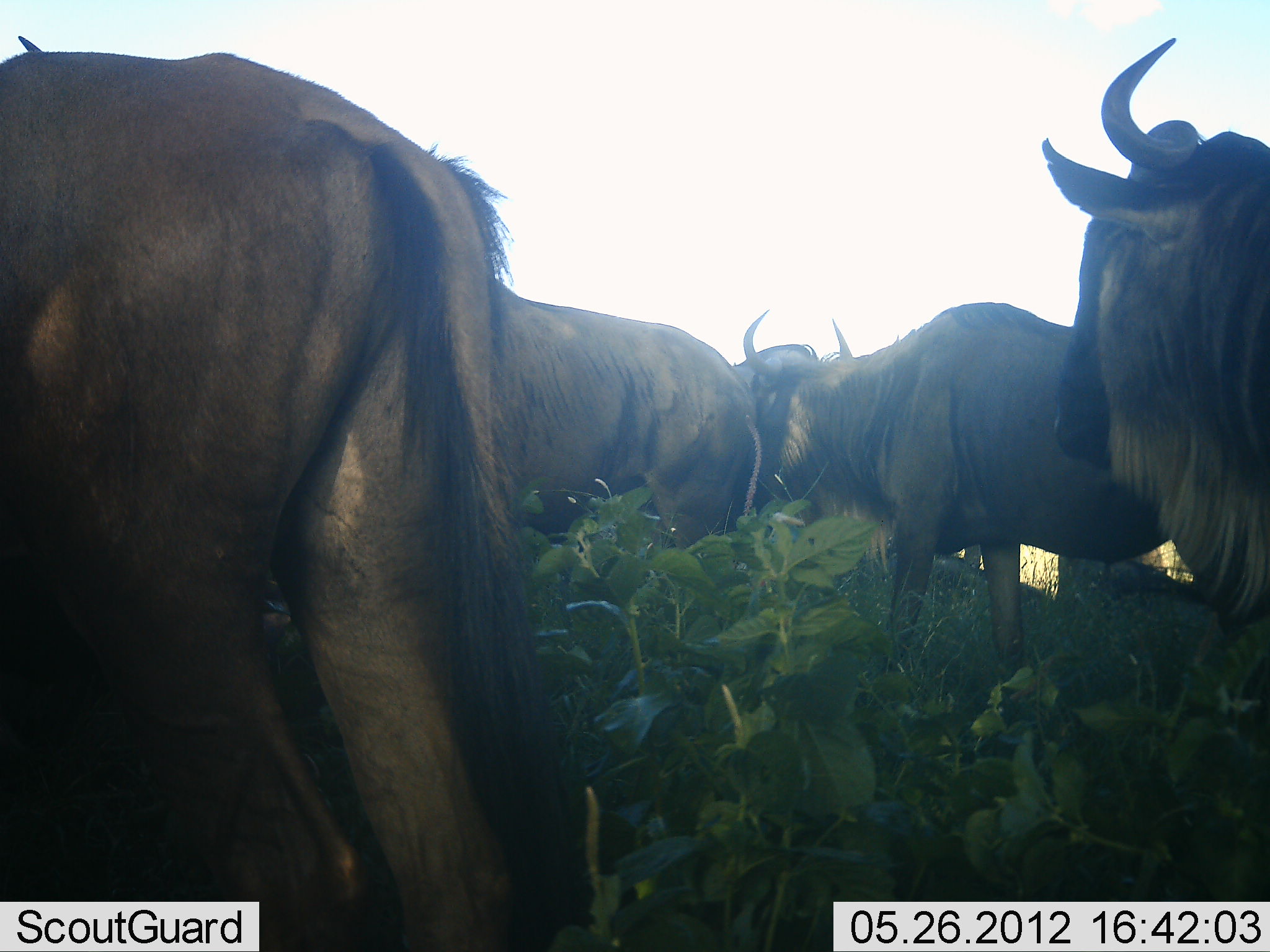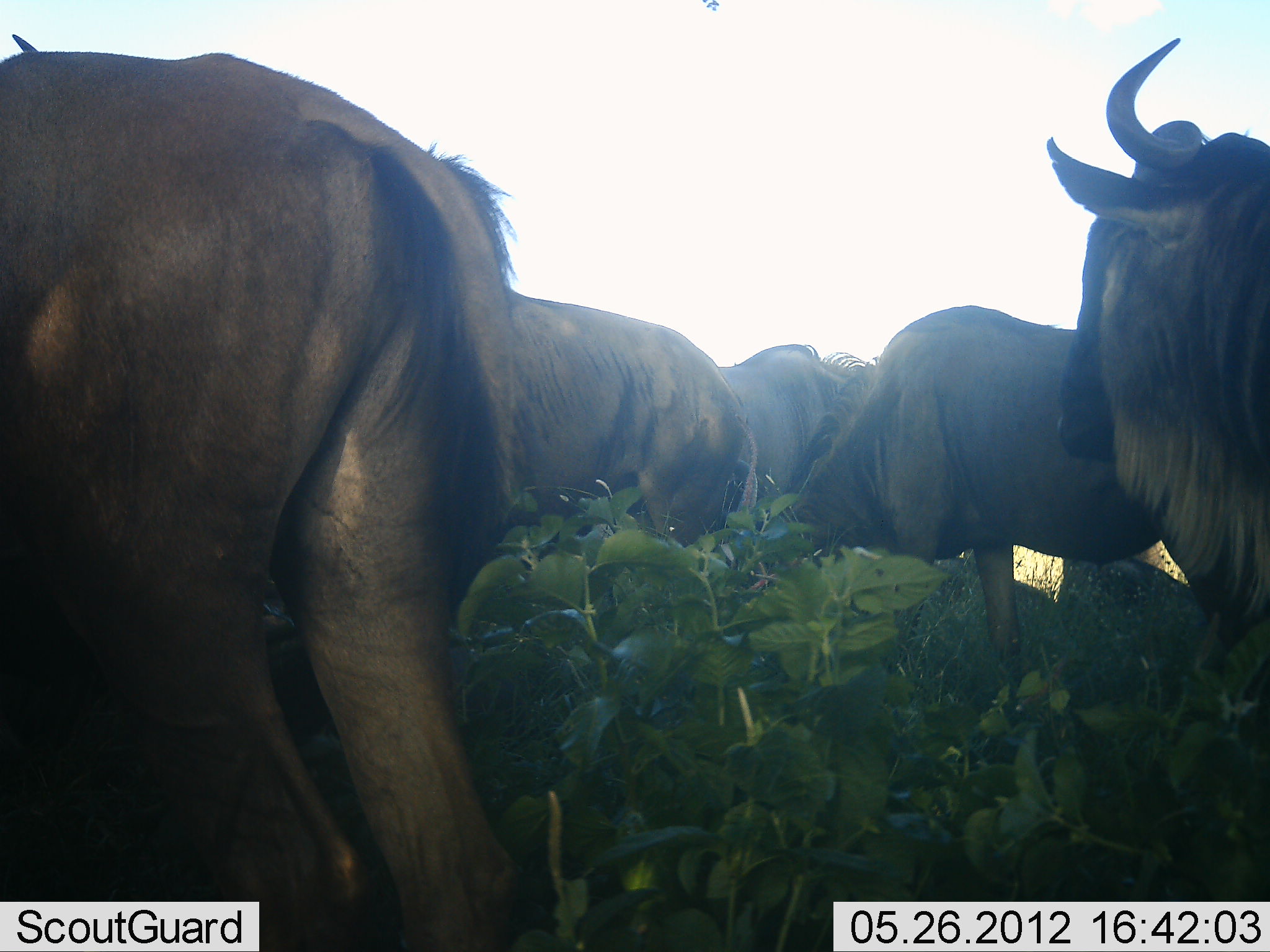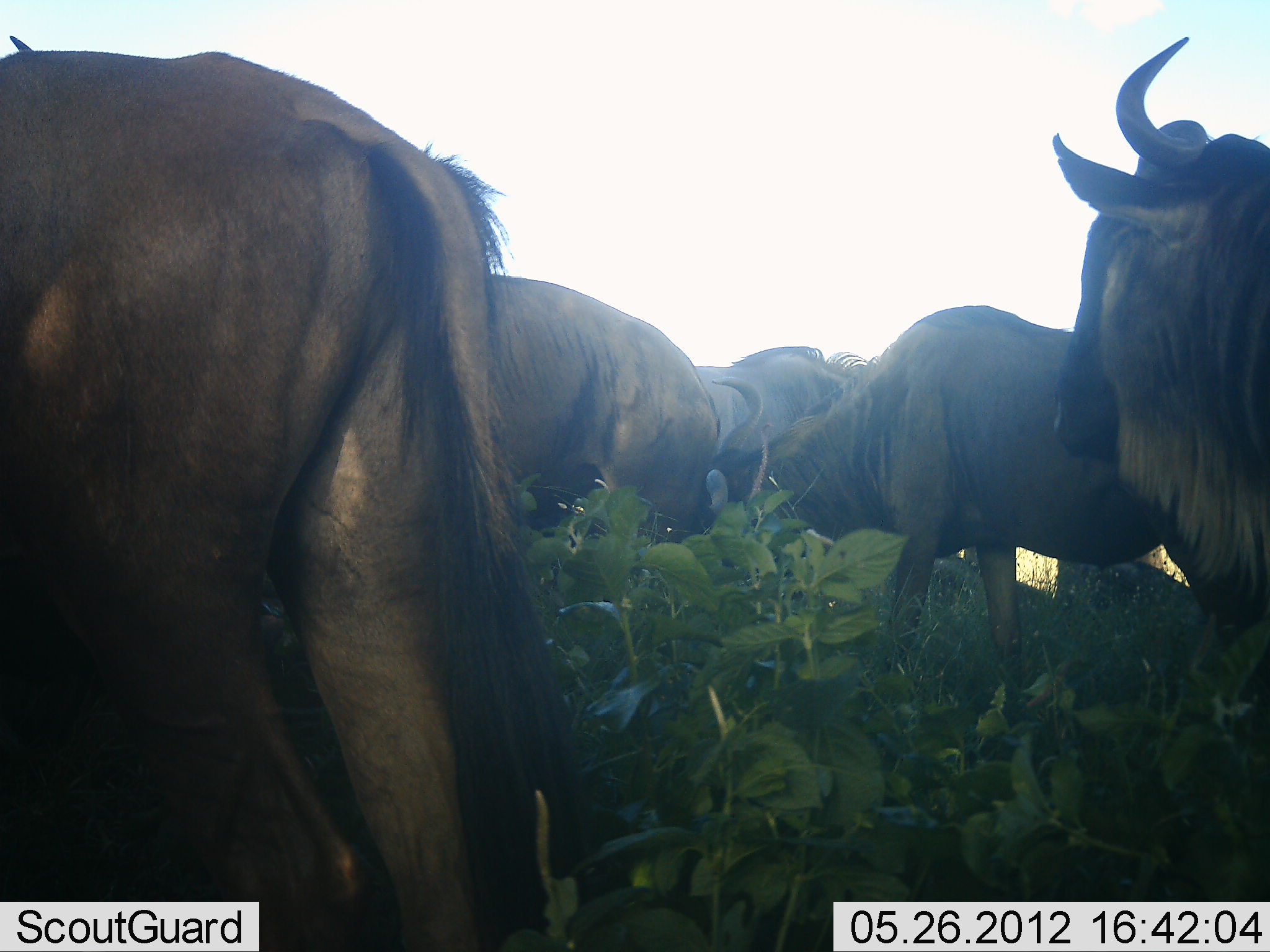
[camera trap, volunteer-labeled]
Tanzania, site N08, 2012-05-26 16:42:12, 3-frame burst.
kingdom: Animalia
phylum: Chordata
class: Mammalia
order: Artiodactyla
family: Bovidae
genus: Connochaetes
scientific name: Connochaetes taurinus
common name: blue wildebeest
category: wildebeest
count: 5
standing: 73%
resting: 8%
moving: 0%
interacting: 19%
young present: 0%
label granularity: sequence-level